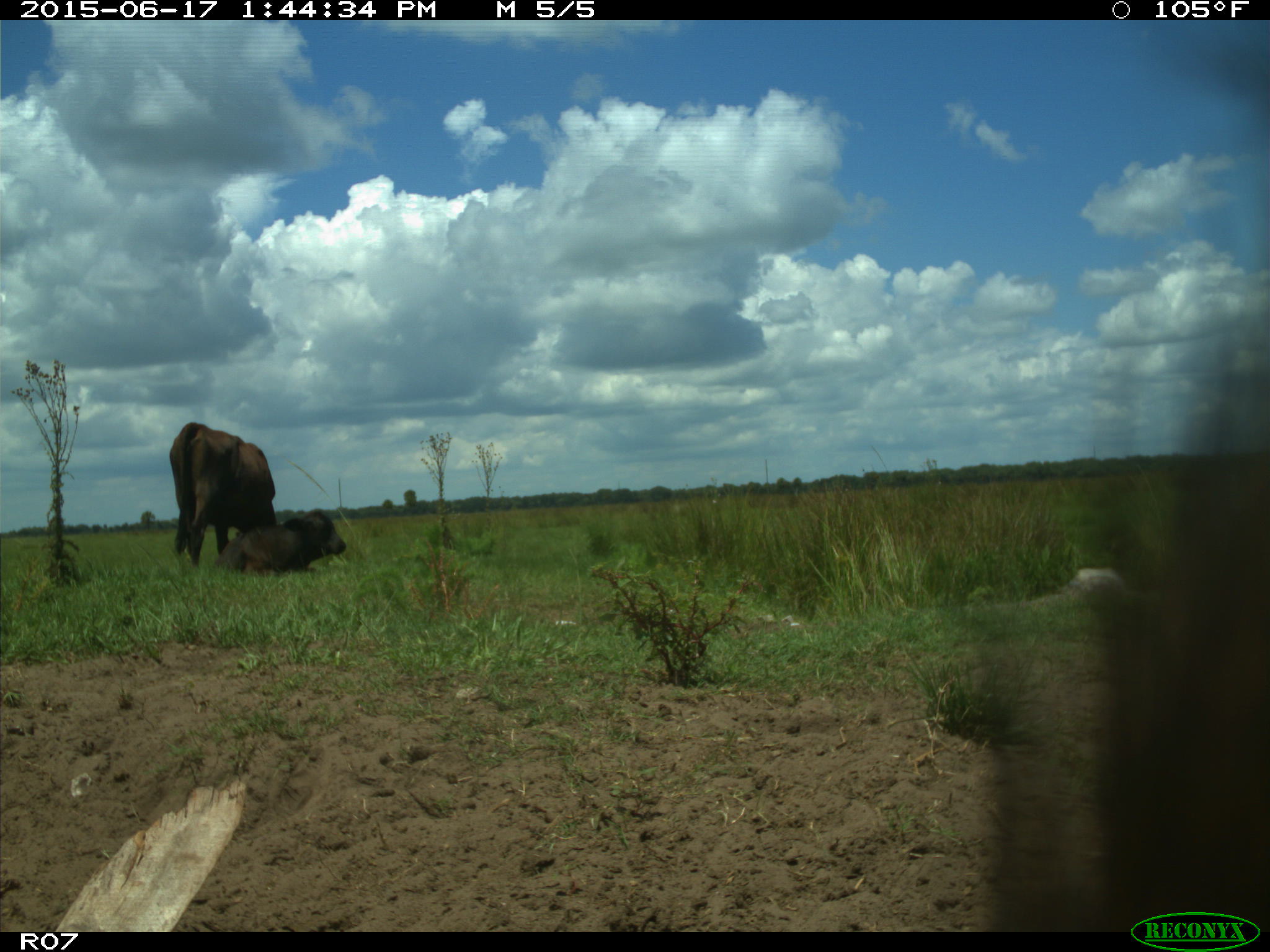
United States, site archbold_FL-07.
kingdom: Animalia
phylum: Chordata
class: Mammalia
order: Artiodactyla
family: Bovidae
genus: Bos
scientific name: Bos taurus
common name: domestic cow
Bos taurus (domestic cow).